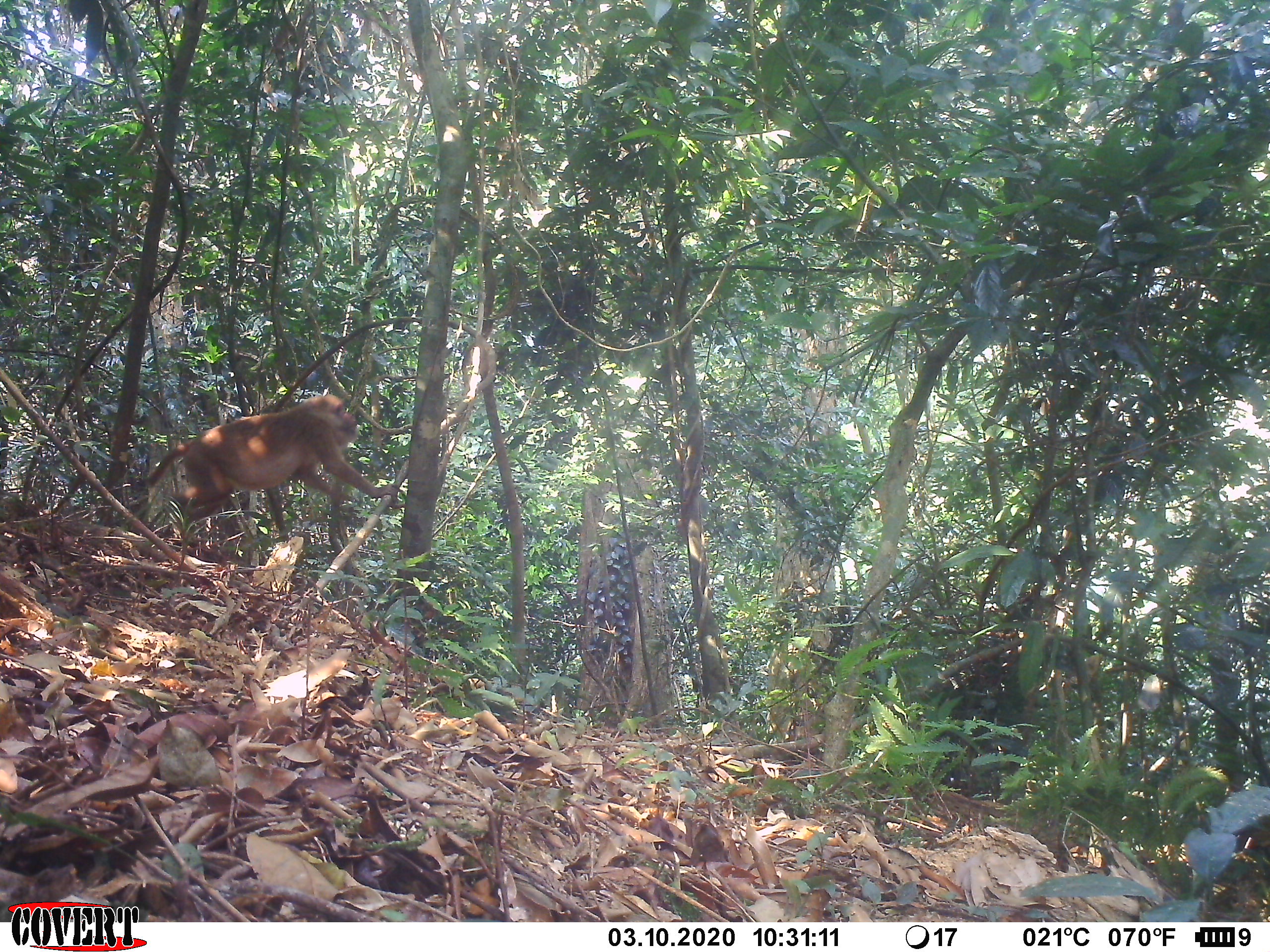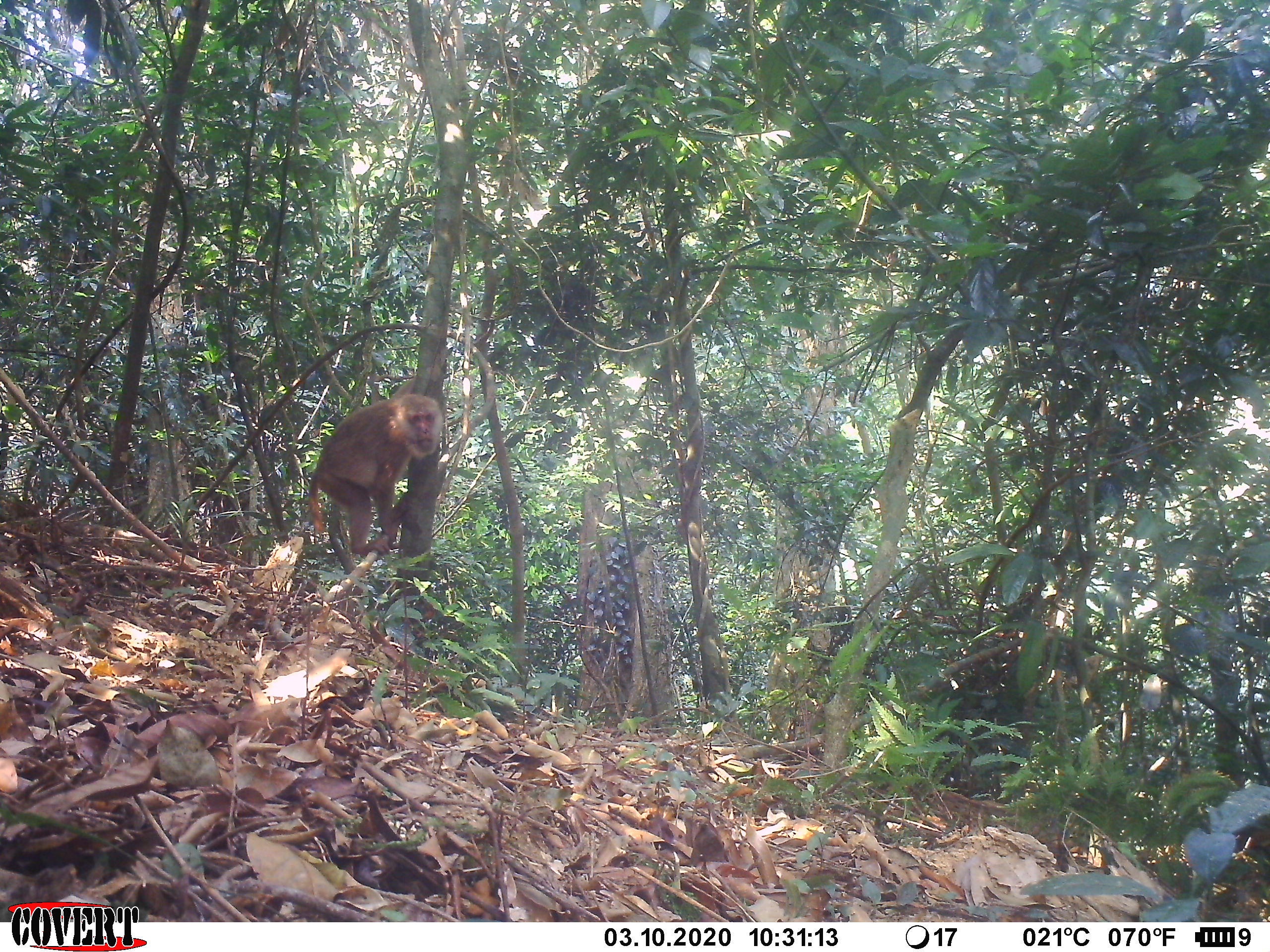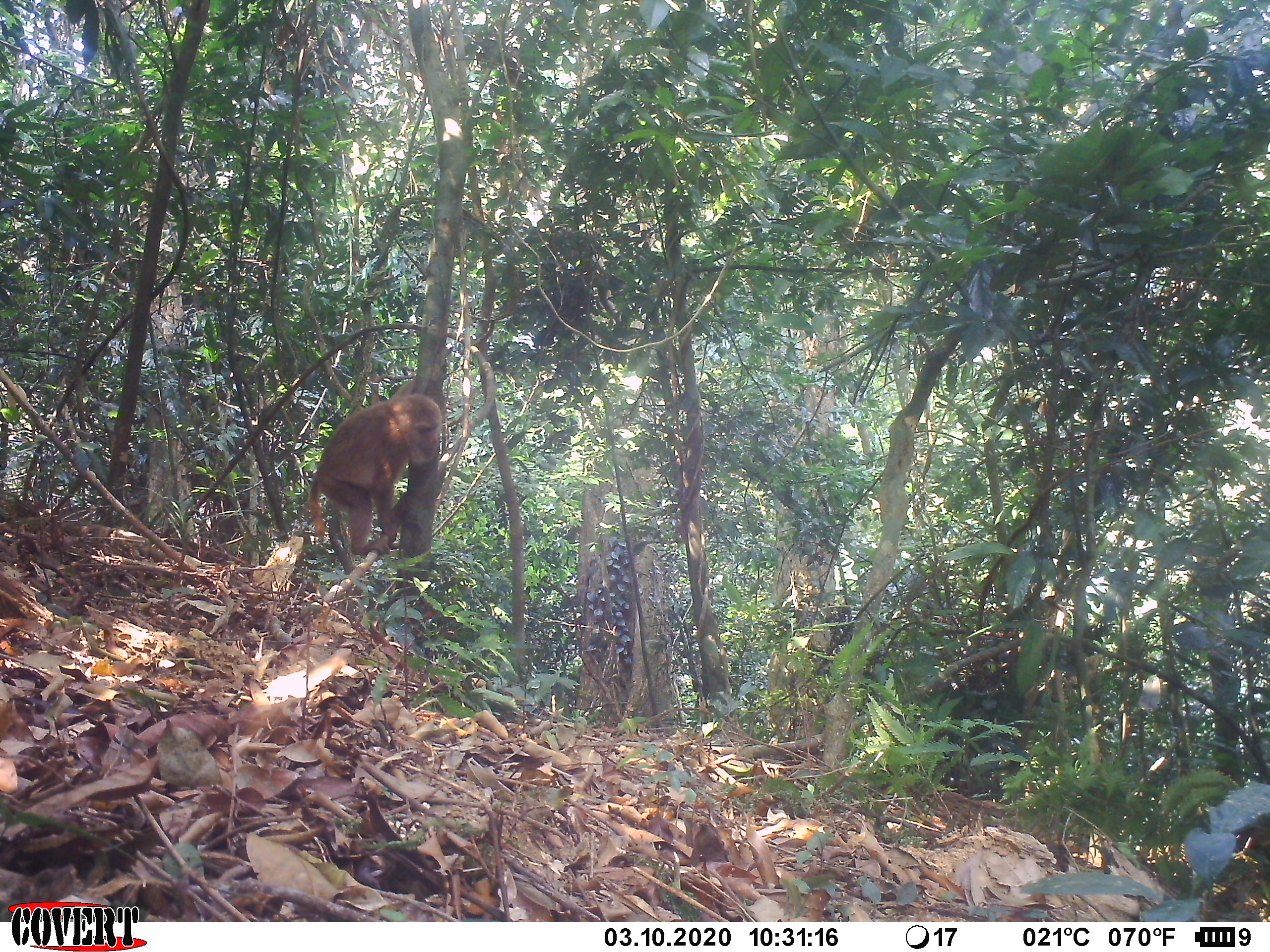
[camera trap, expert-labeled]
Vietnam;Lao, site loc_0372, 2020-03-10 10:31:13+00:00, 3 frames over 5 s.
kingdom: Animalia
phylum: Chordata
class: Mammalia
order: Primates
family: Cercopithecidae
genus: Macaca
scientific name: Macaca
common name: macaques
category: assam or rhesus macaque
Assam or rhesus macaque (macaques) (Macaca). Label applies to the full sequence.